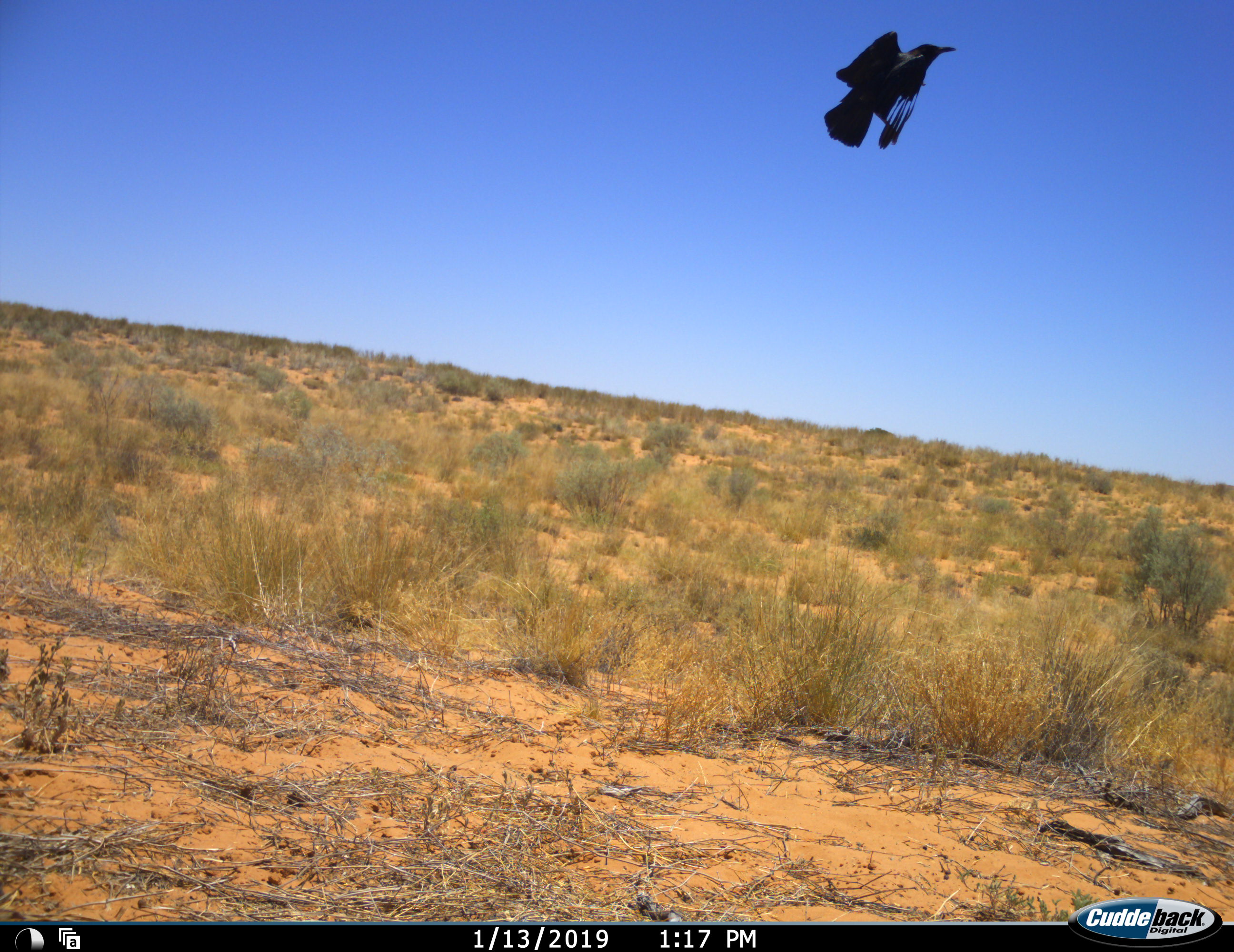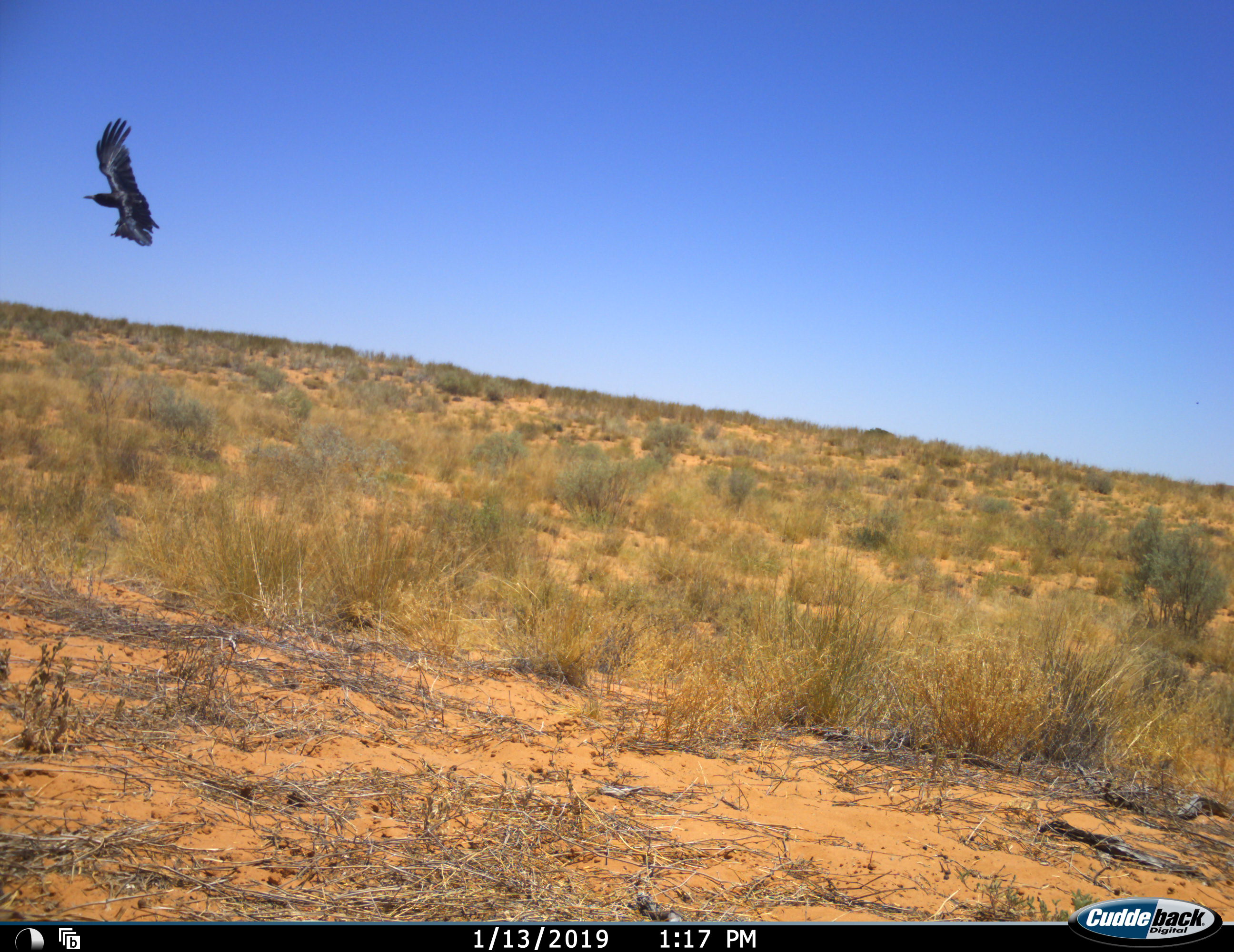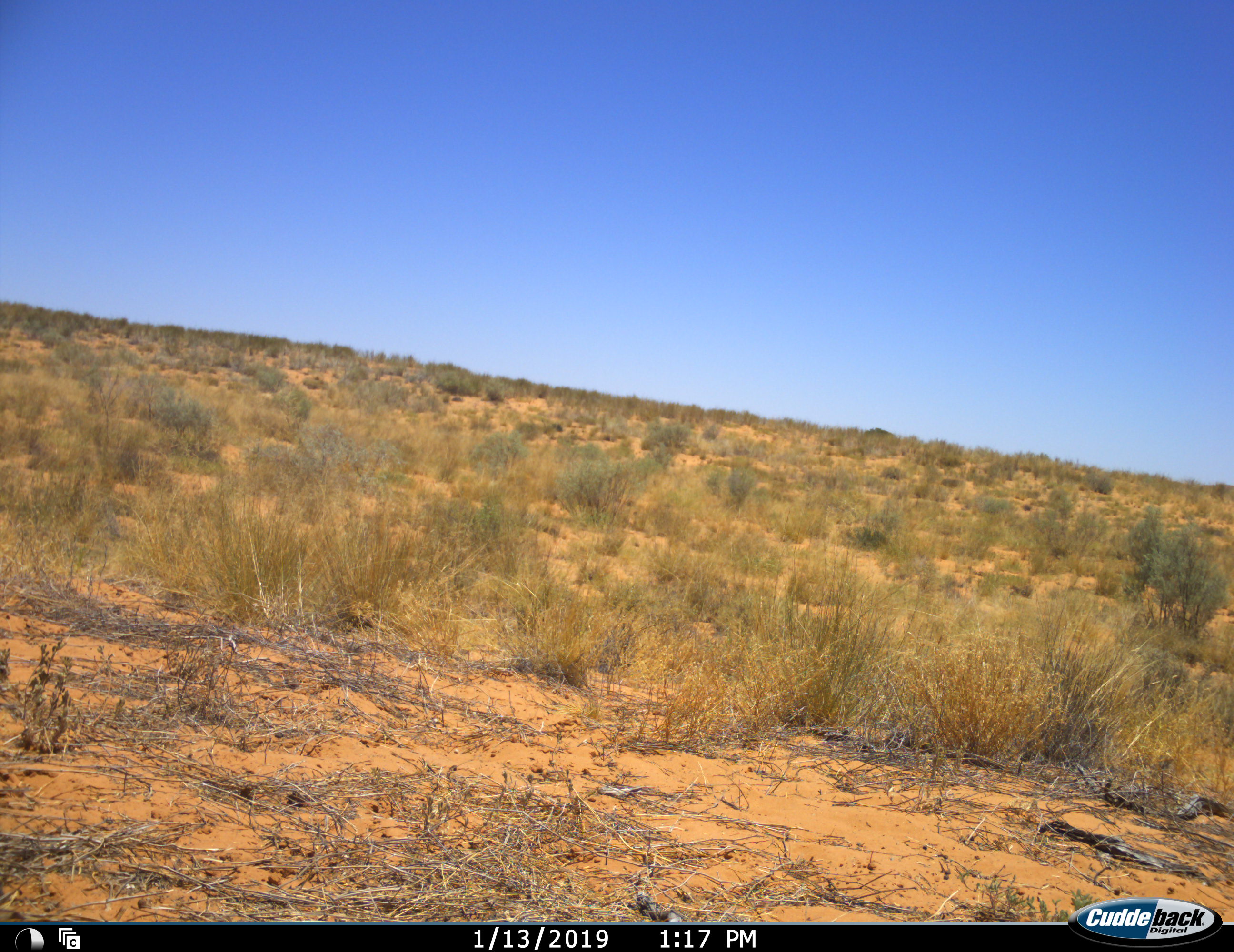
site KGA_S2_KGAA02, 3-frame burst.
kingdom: Animalia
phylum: Chordata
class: Aves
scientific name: Aves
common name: bird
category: birdother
Birdother (bird) (Aves), count 1. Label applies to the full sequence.